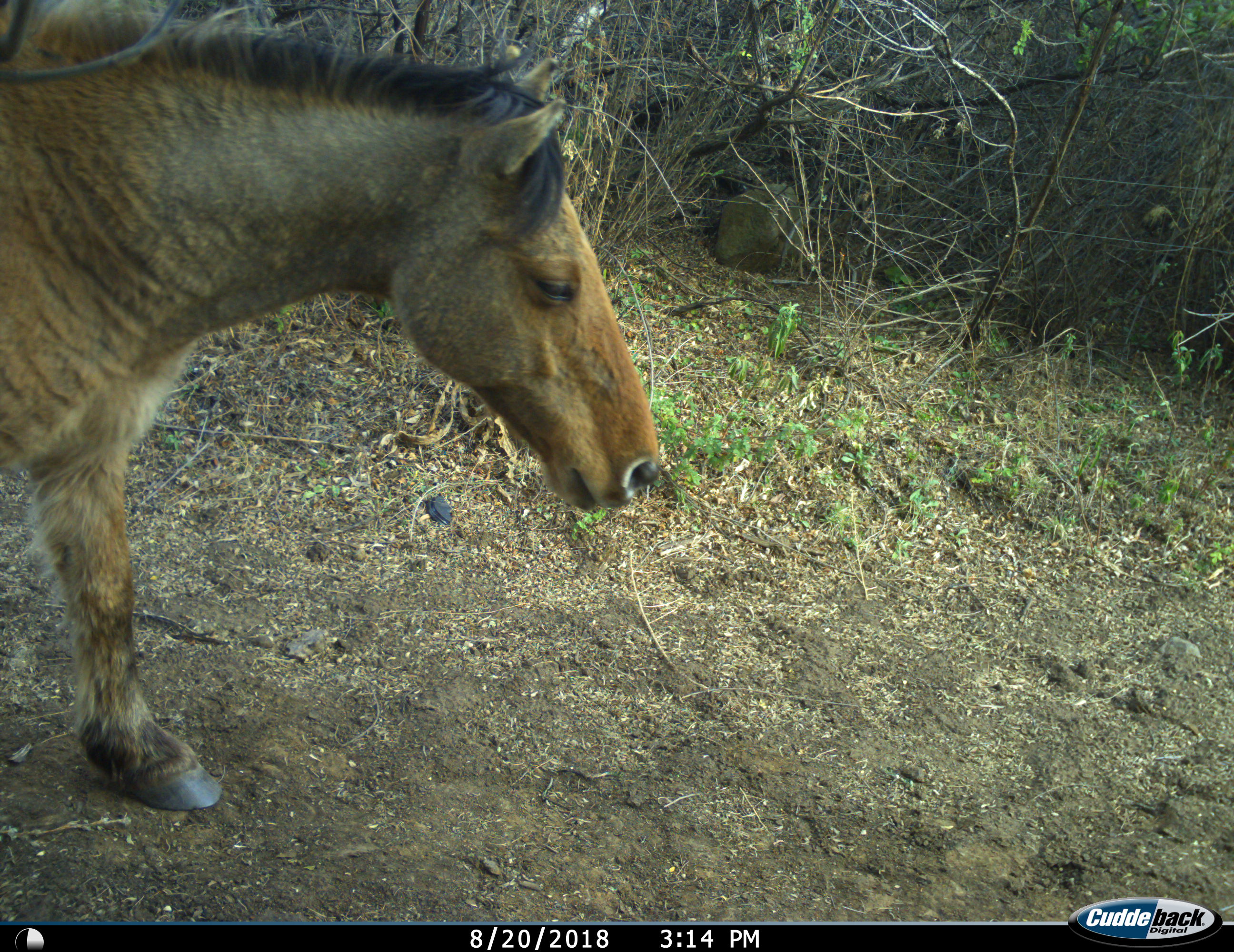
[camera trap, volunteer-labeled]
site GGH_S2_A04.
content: unidentified animal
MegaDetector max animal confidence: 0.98